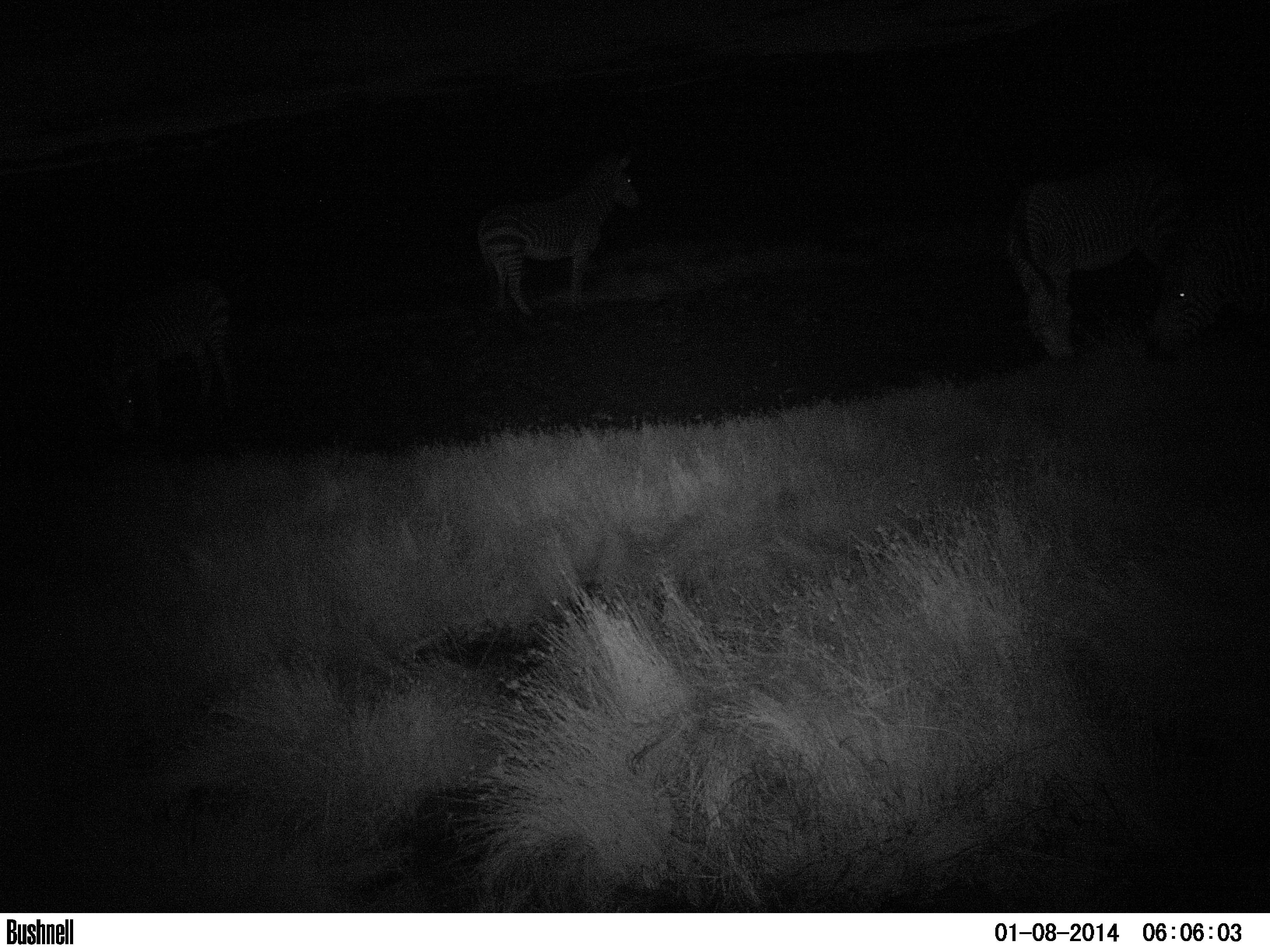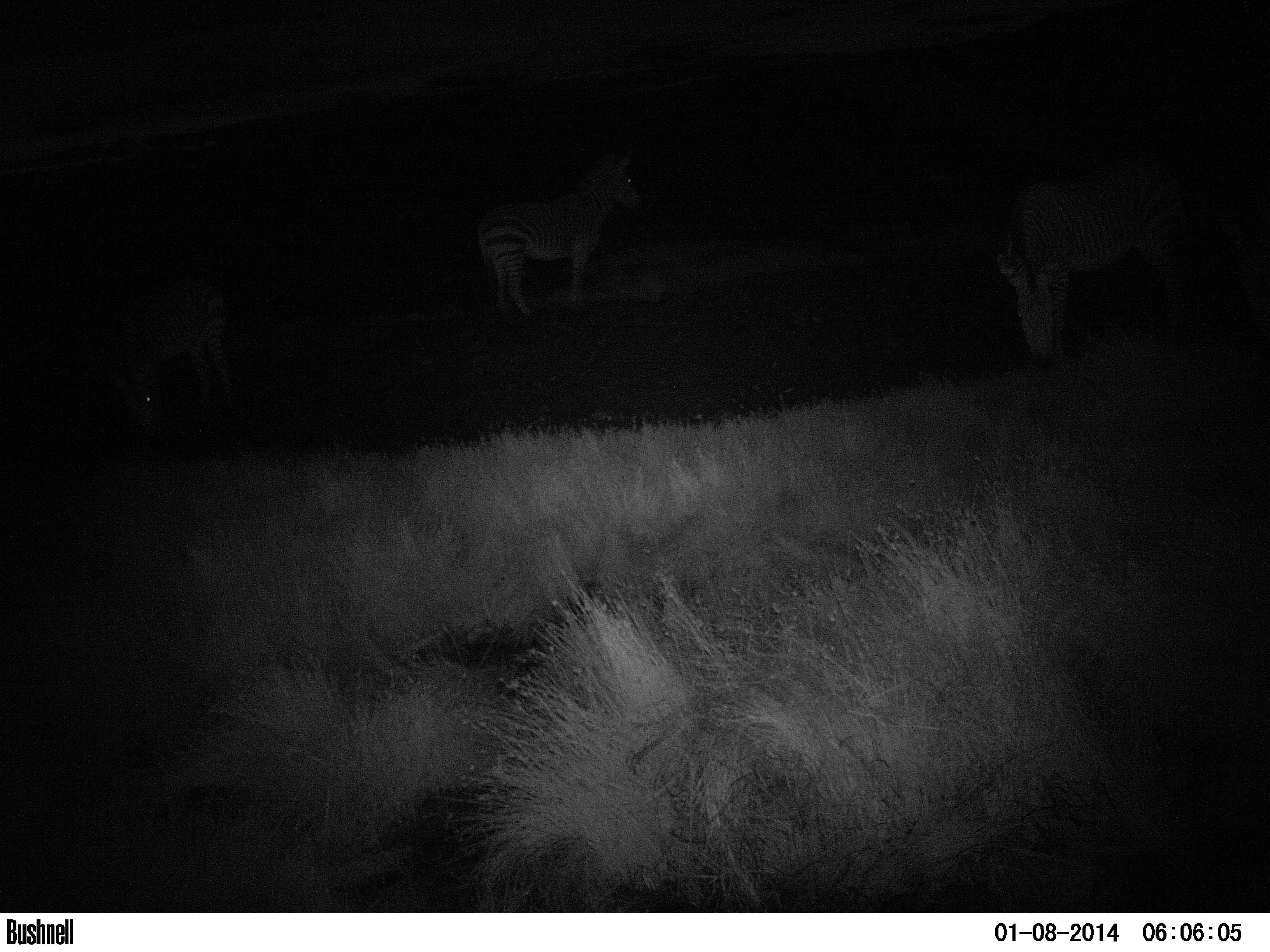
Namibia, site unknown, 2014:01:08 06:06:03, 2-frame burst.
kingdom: Animalia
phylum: Chordata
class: Mammalia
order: Perissodactyla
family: Equidae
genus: Equus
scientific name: Equus zebra hartmannae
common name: hartmann's mountain zebra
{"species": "Equus zebra hartmannae (hartmann's mountain zebra)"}